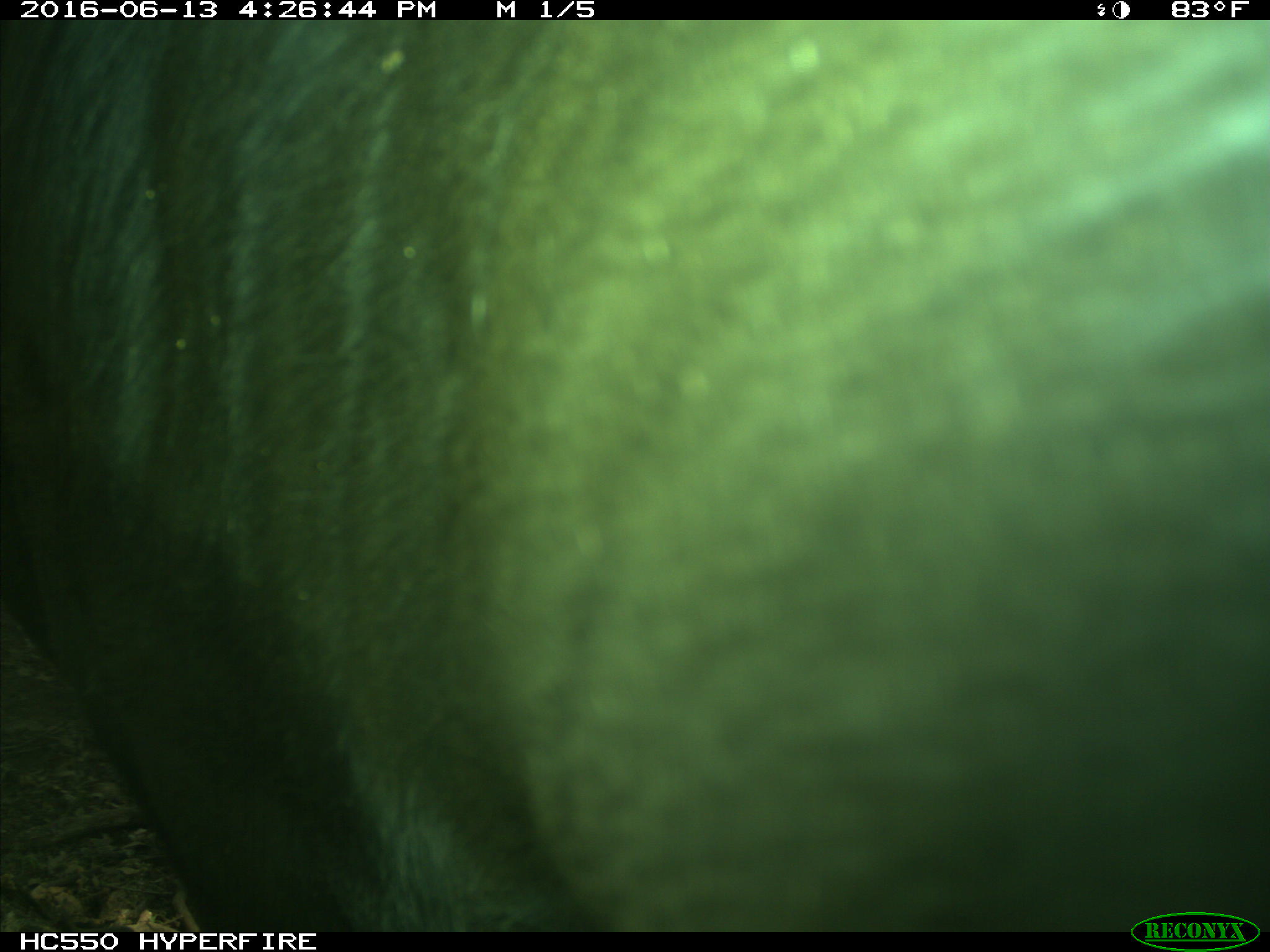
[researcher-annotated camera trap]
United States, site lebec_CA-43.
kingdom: Animalia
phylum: Chordata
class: Mammalia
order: Artiodactyla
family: Bovidae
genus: Bos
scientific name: Bos taurus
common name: domestic cow